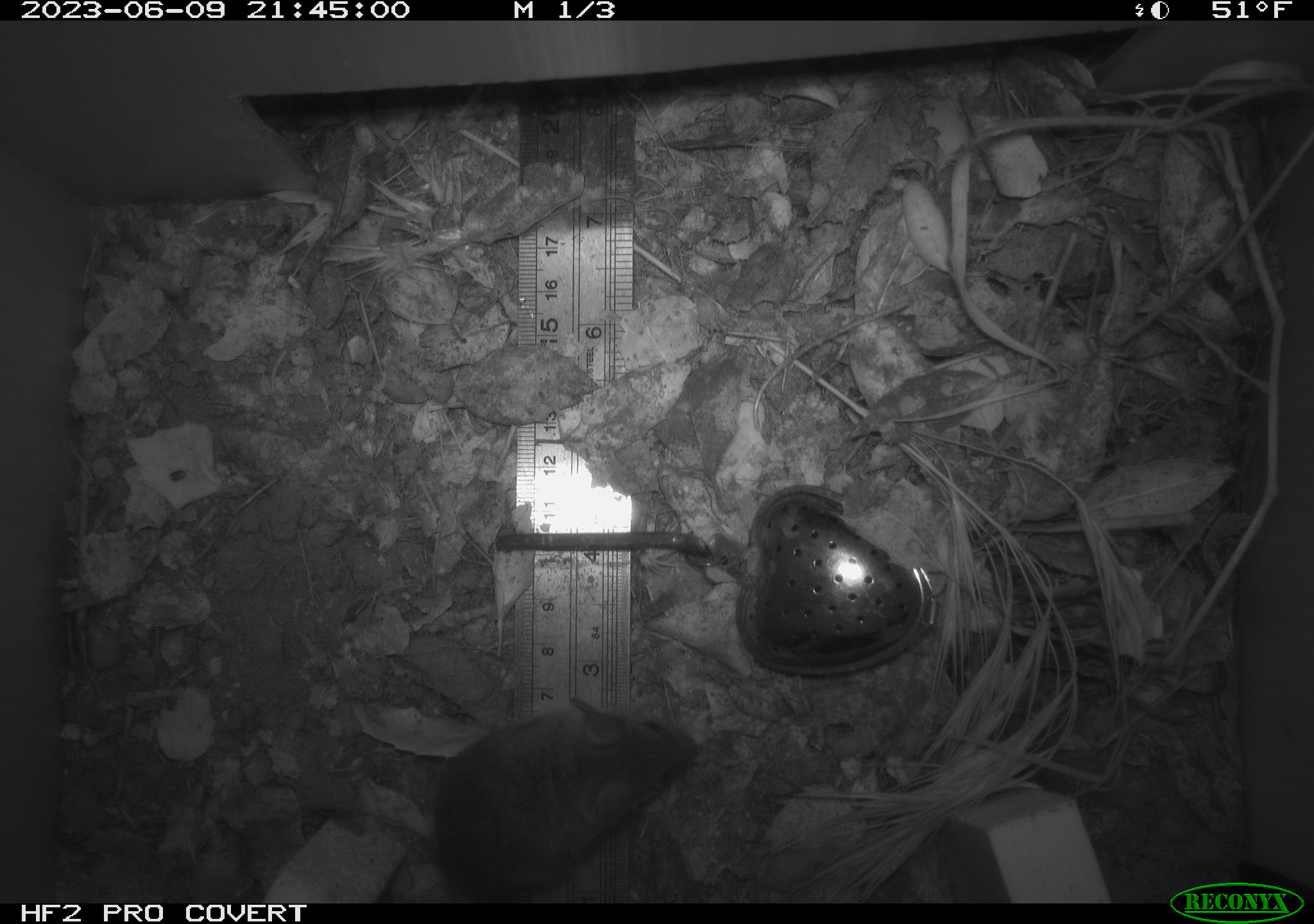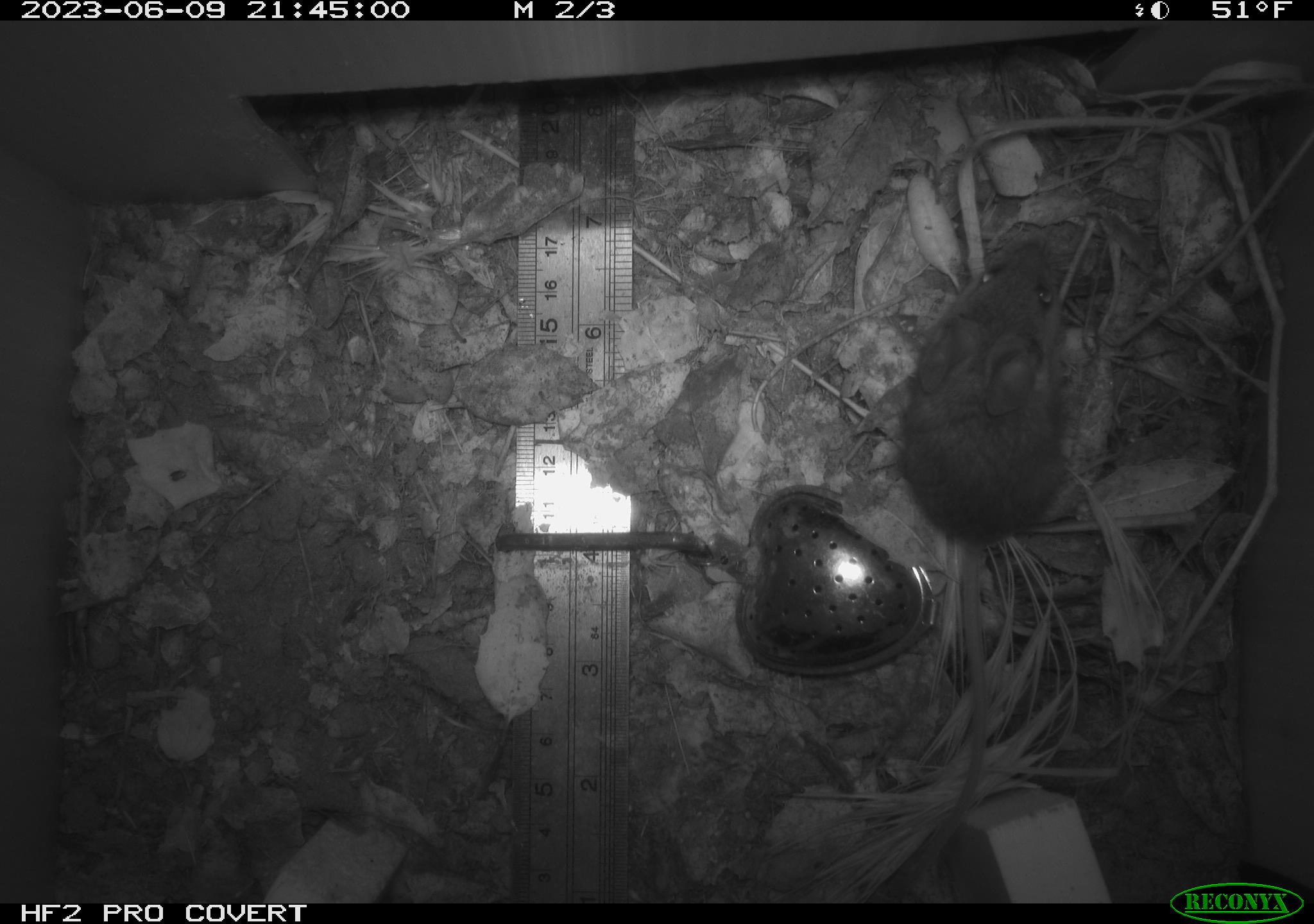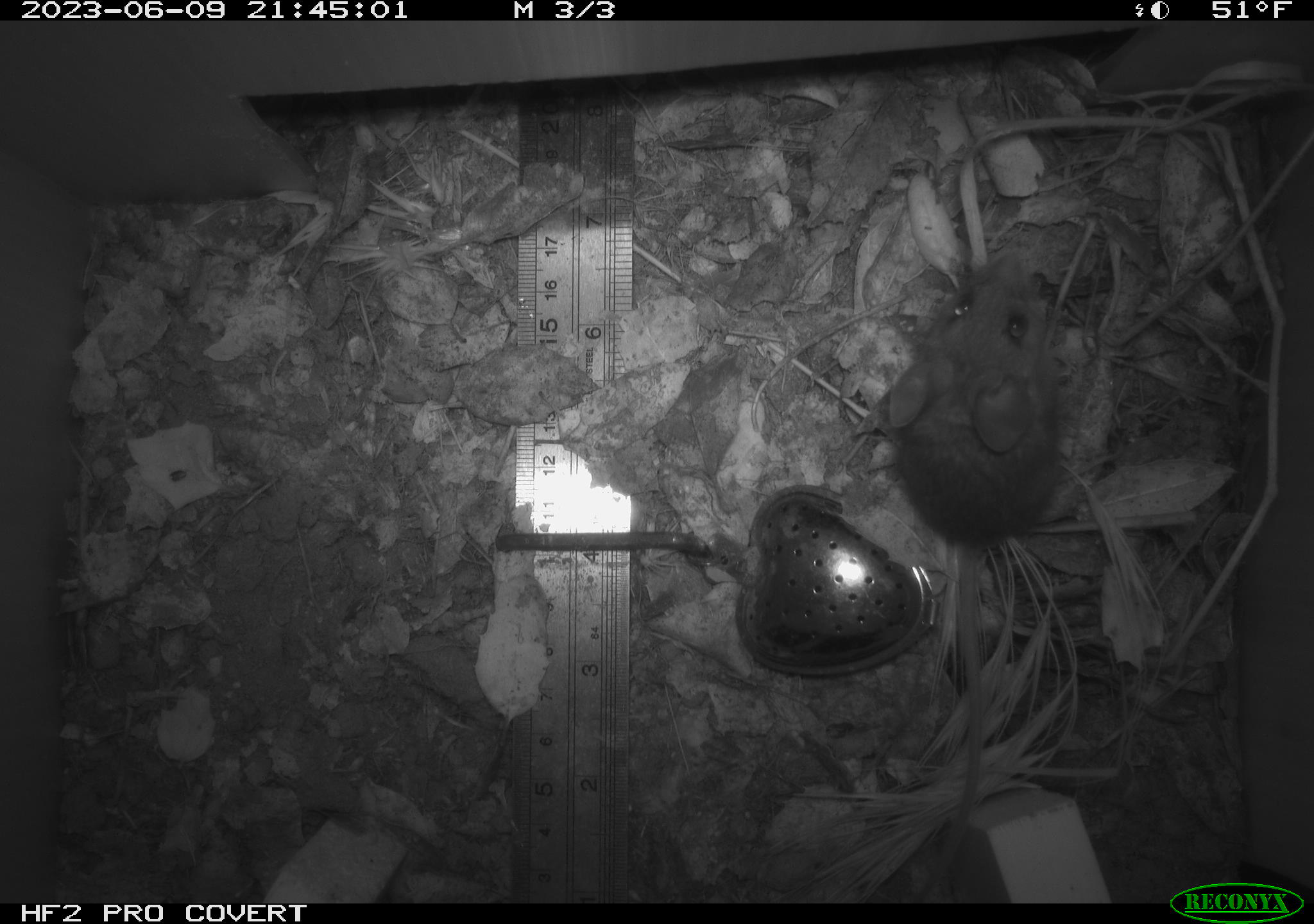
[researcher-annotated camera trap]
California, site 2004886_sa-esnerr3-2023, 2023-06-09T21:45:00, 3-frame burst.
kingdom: Animalia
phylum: Chordata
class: Mammalia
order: Rodentia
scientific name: Rodentia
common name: mouse species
Mouse species (Rodentia).